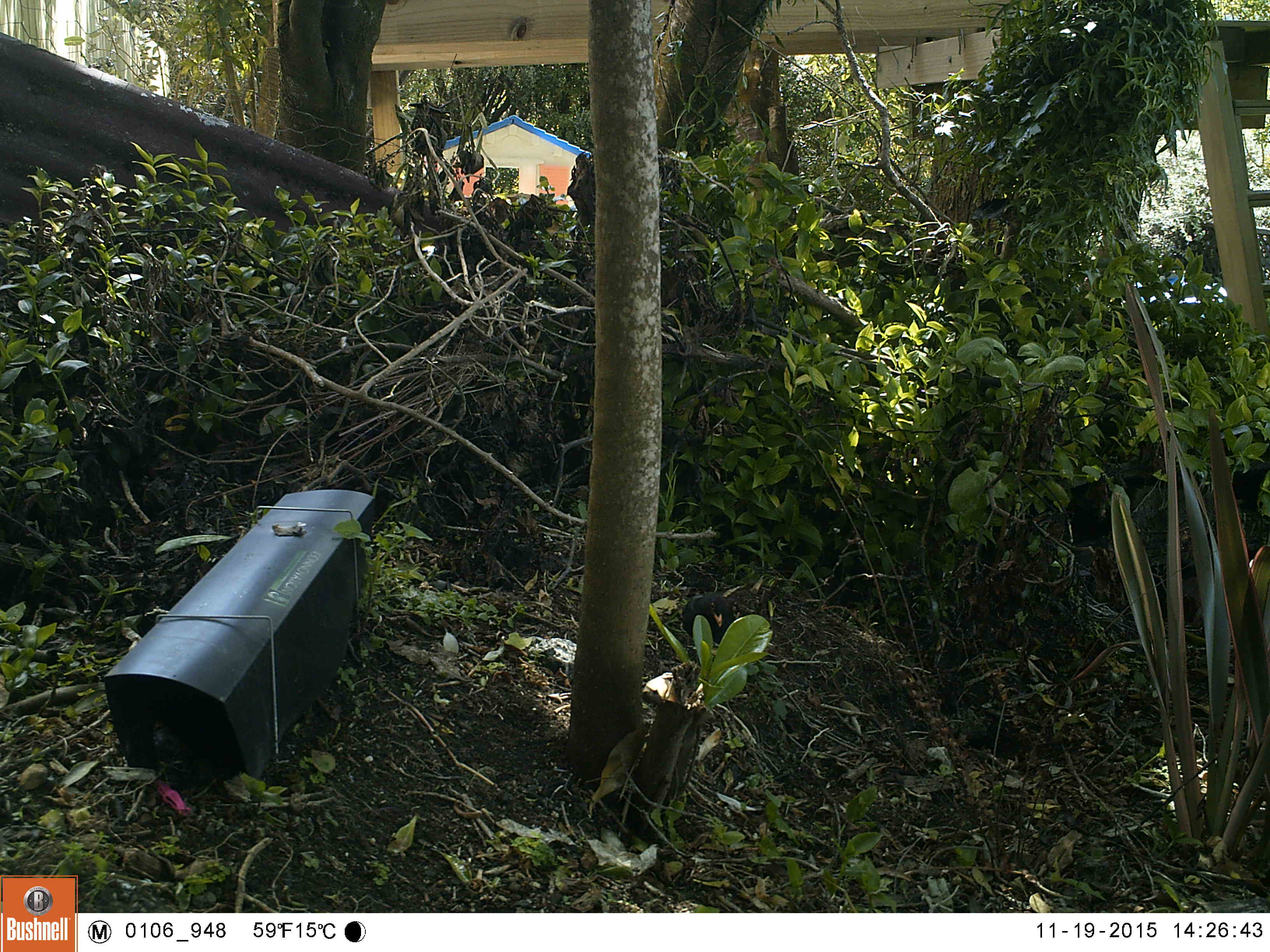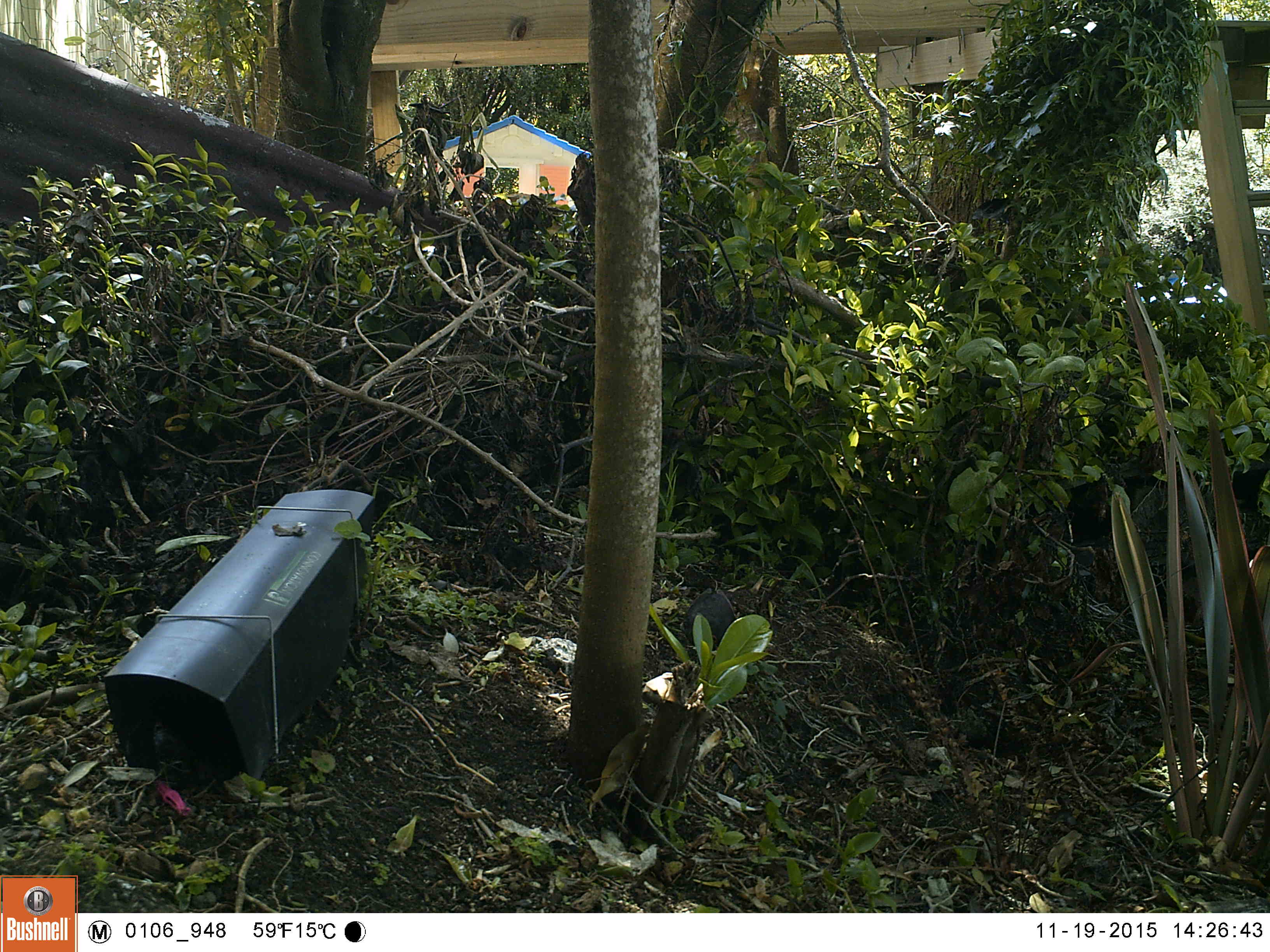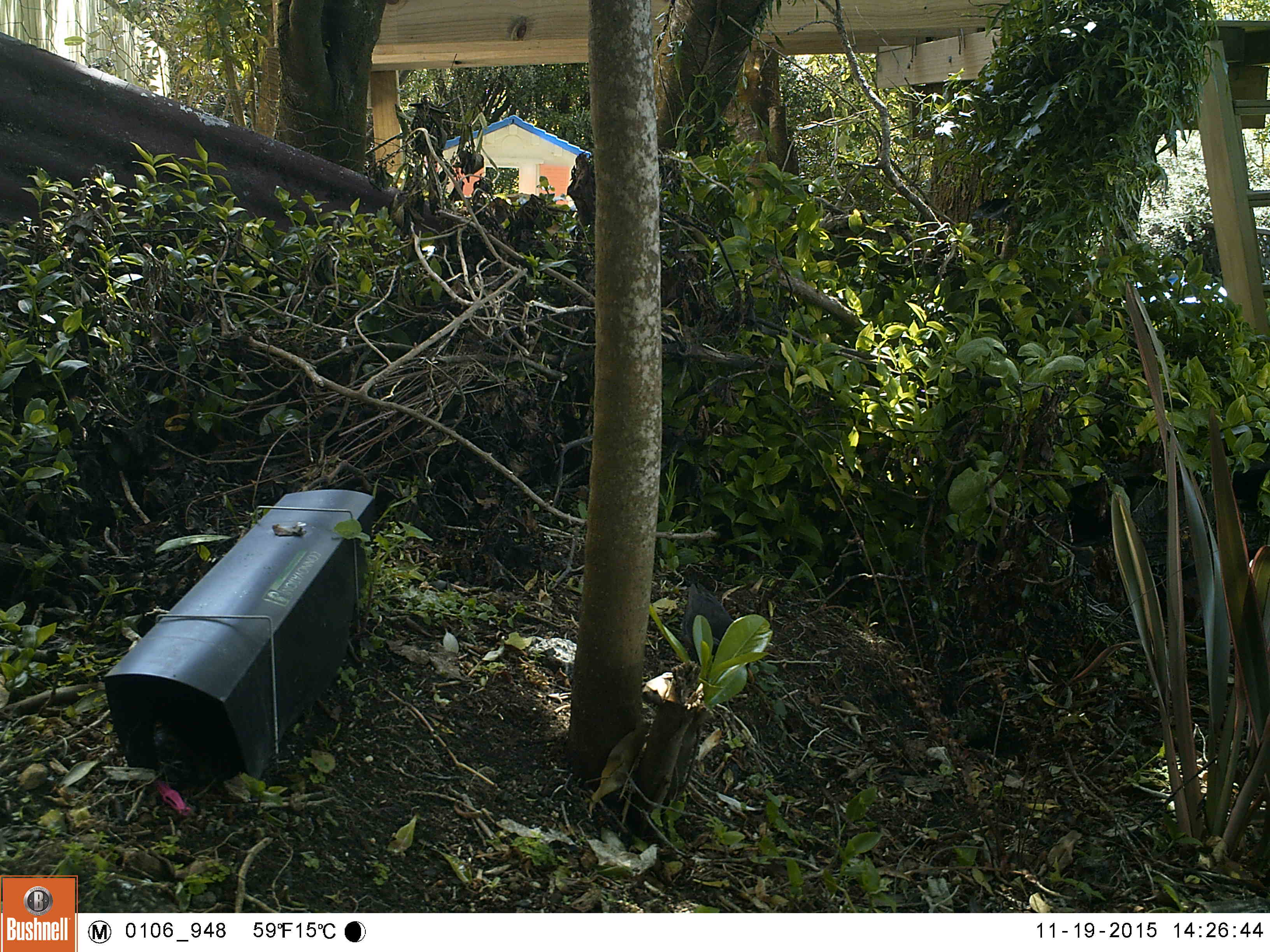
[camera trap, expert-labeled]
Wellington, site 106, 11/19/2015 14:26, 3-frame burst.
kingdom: Animalia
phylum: Chordata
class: Aves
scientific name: Aves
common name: bird